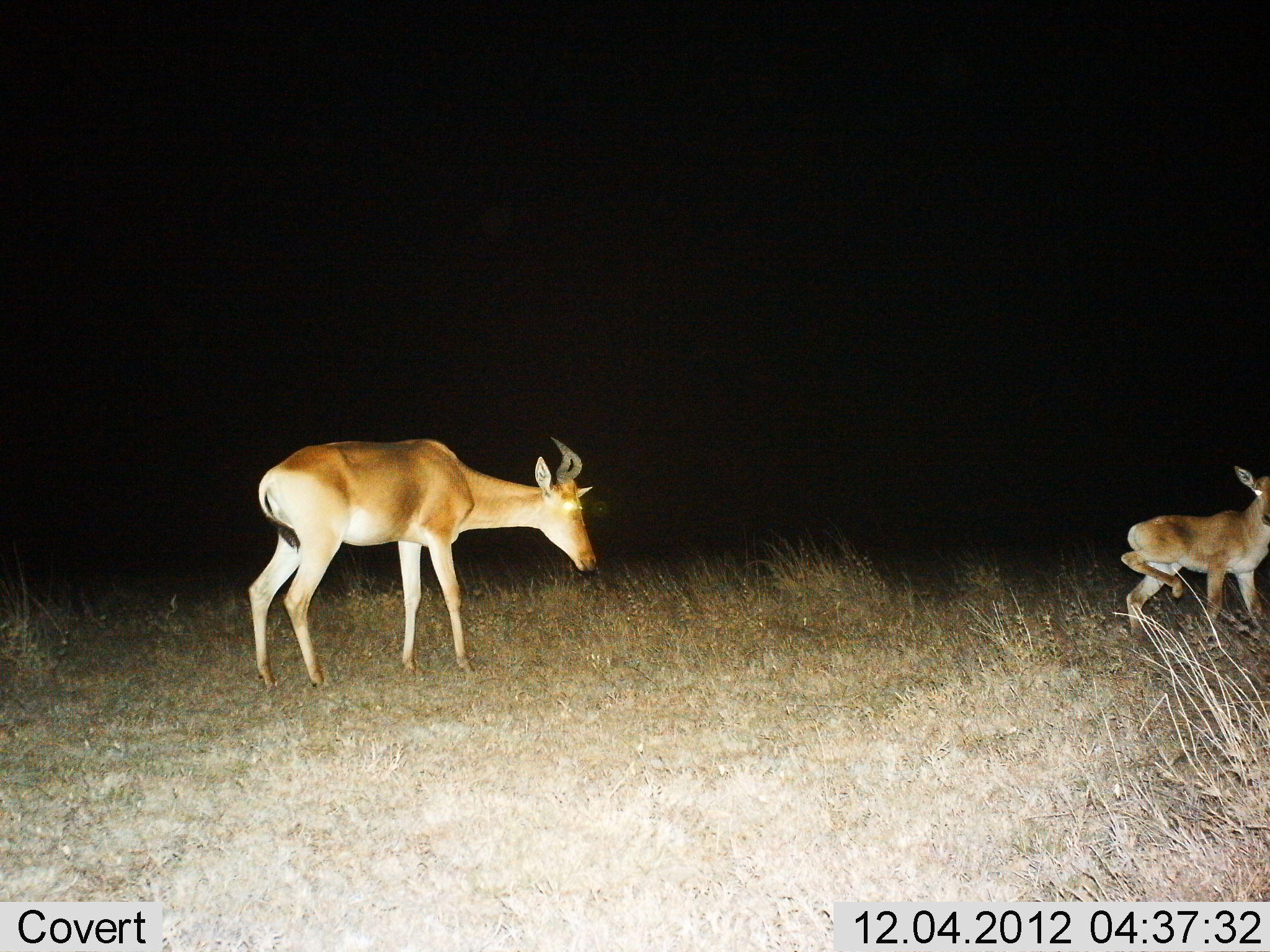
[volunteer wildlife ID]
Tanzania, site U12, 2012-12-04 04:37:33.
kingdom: Animalia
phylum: Chordata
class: Mammalia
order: Artiodactyla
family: Bovidae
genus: Alcelaphus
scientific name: Alcelaphus buselaphus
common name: hartebeest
Hartebeest (Alcelaphus buselaphus), count 2. Behavior (volunteer vote fractions): standing 70%, resting 0%, moving 20%, interacting 0%. Young present (vote fraction): 60%. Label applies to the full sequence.